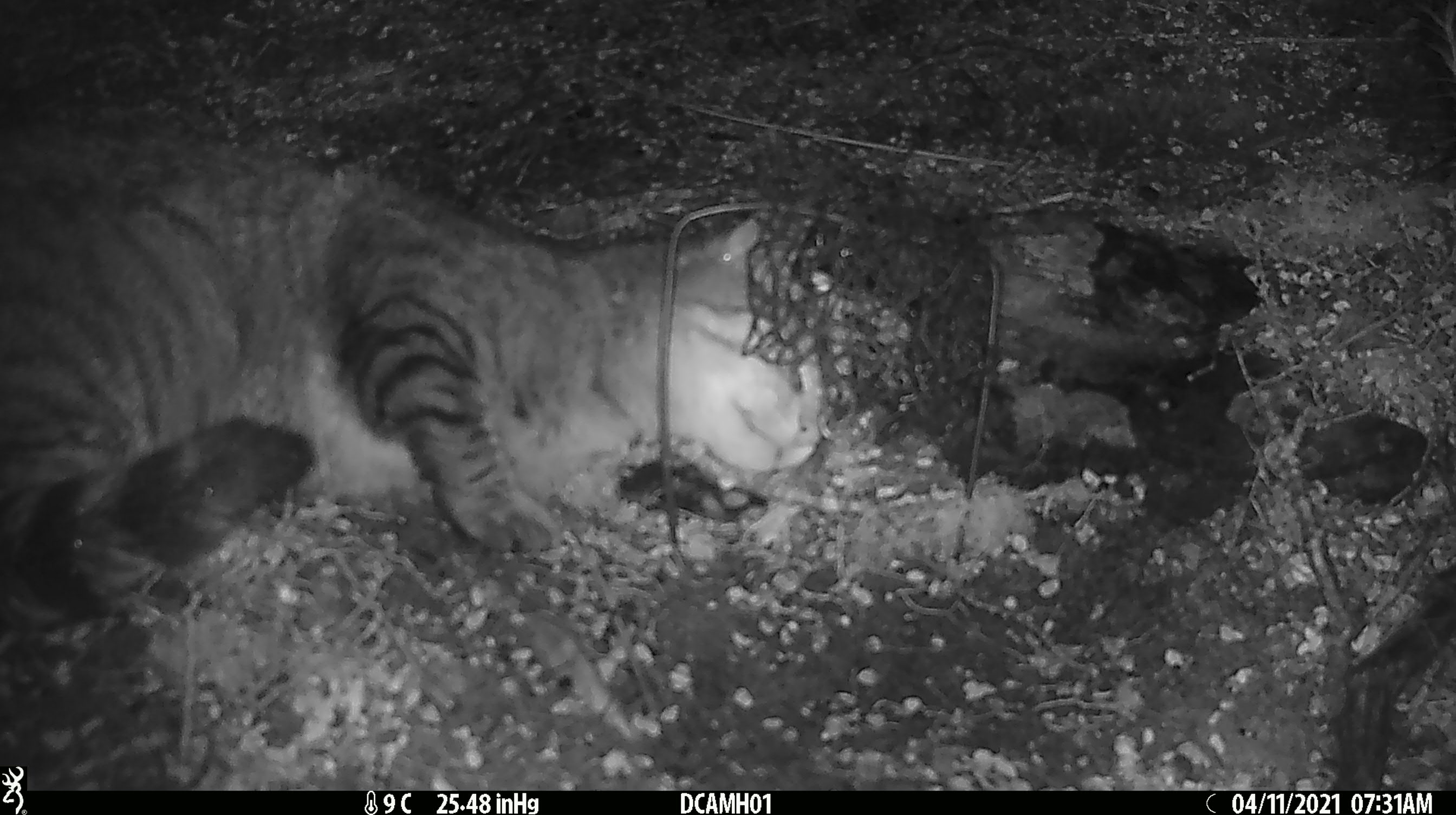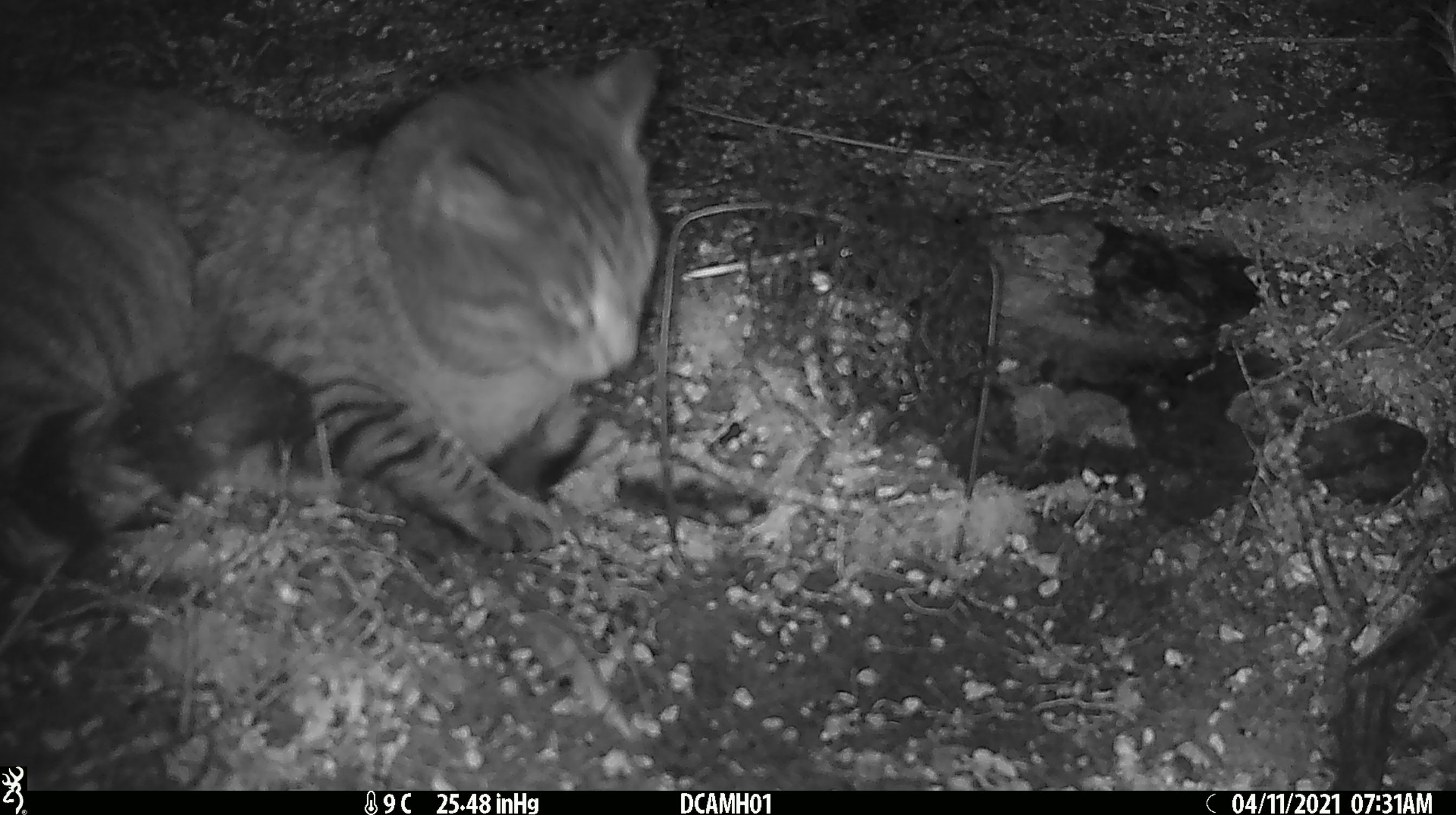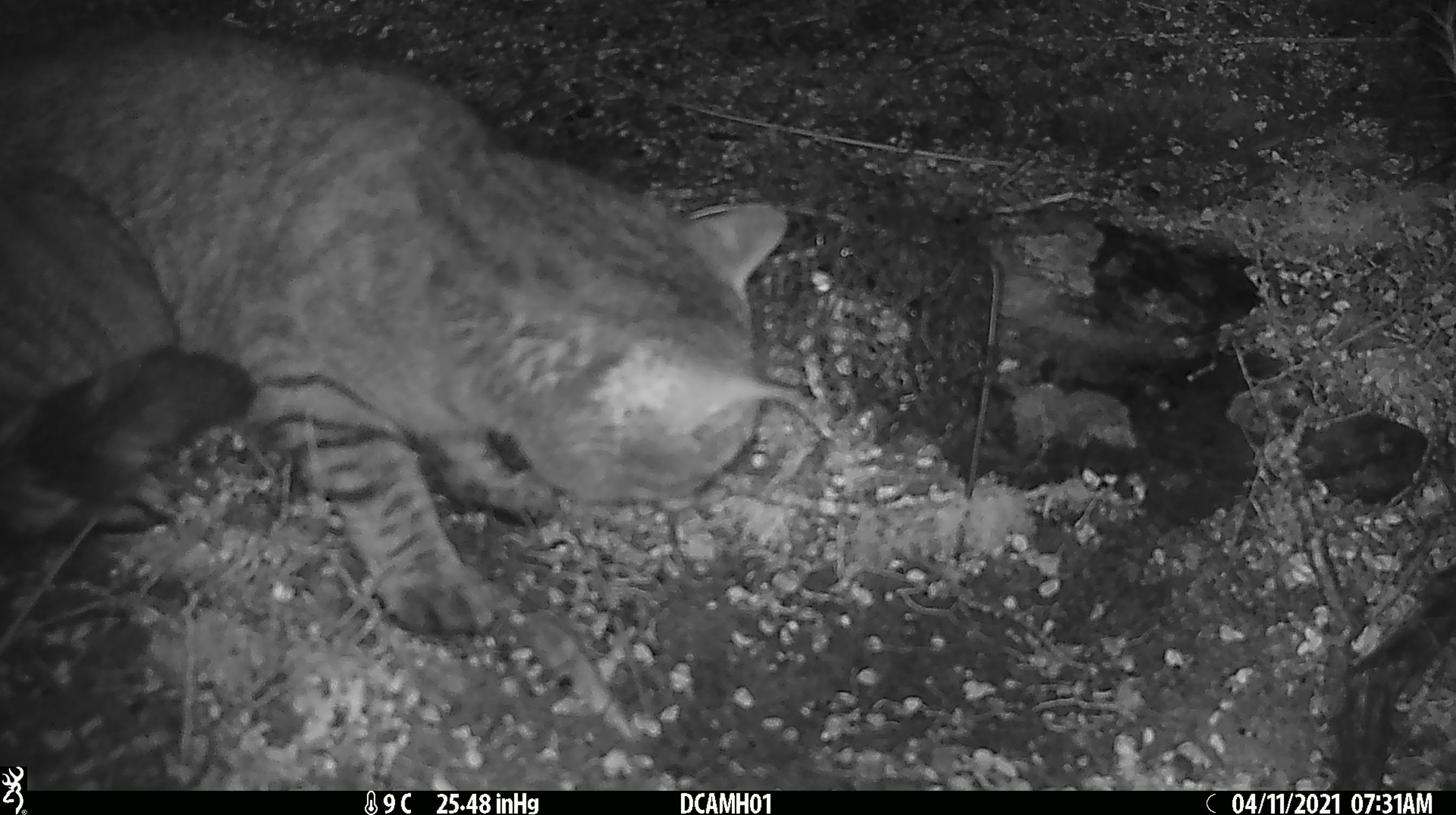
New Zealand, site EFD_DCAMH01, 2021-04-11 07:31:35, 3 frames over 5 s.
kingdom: Animalia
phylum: Chordata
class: Mammalia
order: Carnivora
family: Felidae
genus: Felis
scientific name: Felis catus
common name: domestic cat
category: cat